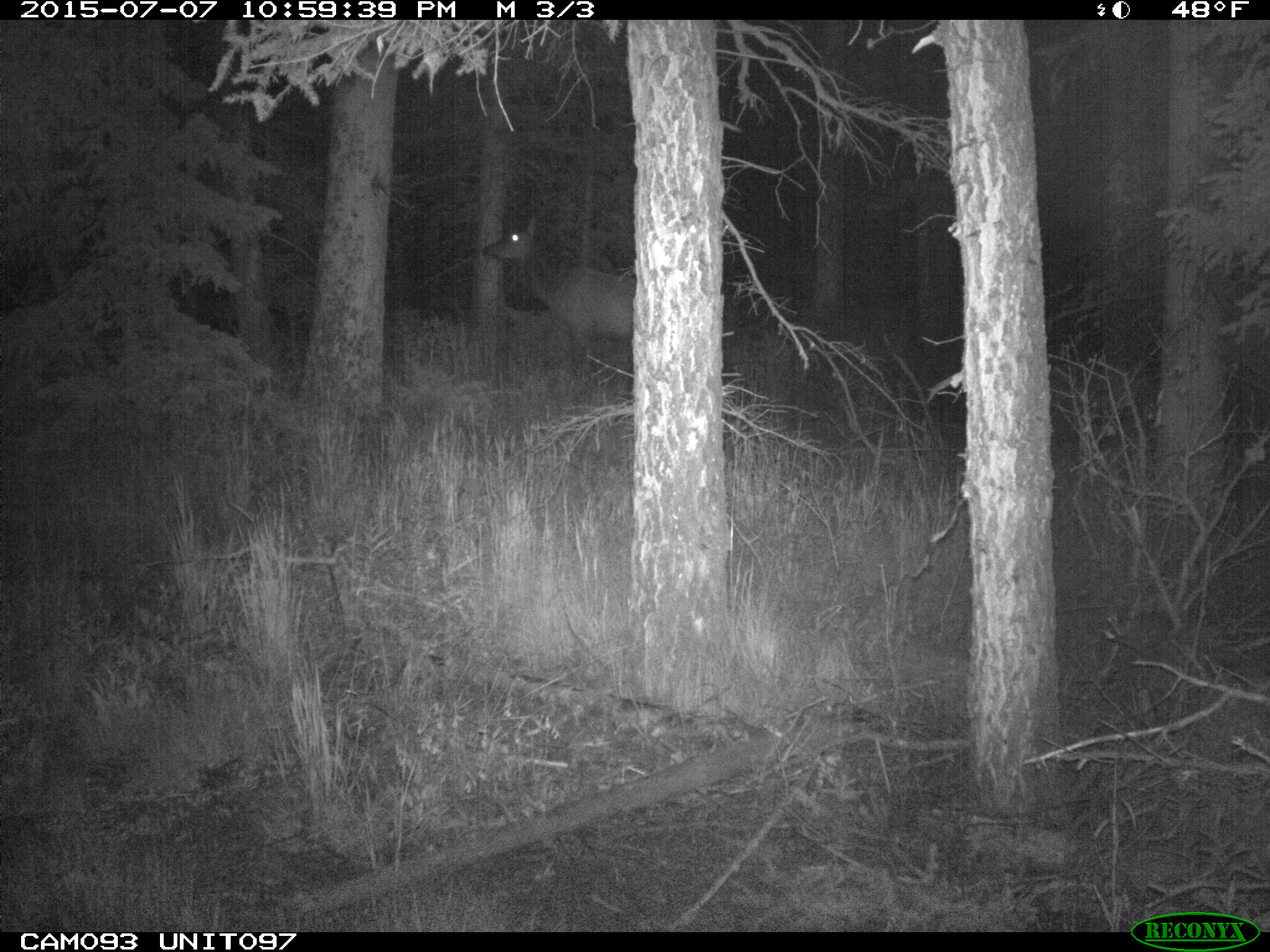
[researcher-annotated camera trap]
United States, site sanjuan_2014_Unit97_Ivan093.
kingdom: Animalia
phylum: Chordata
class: Mammalia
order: Artiodactyla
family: Cervidae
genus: Cervus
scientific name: Cervus elaphus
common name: red deer